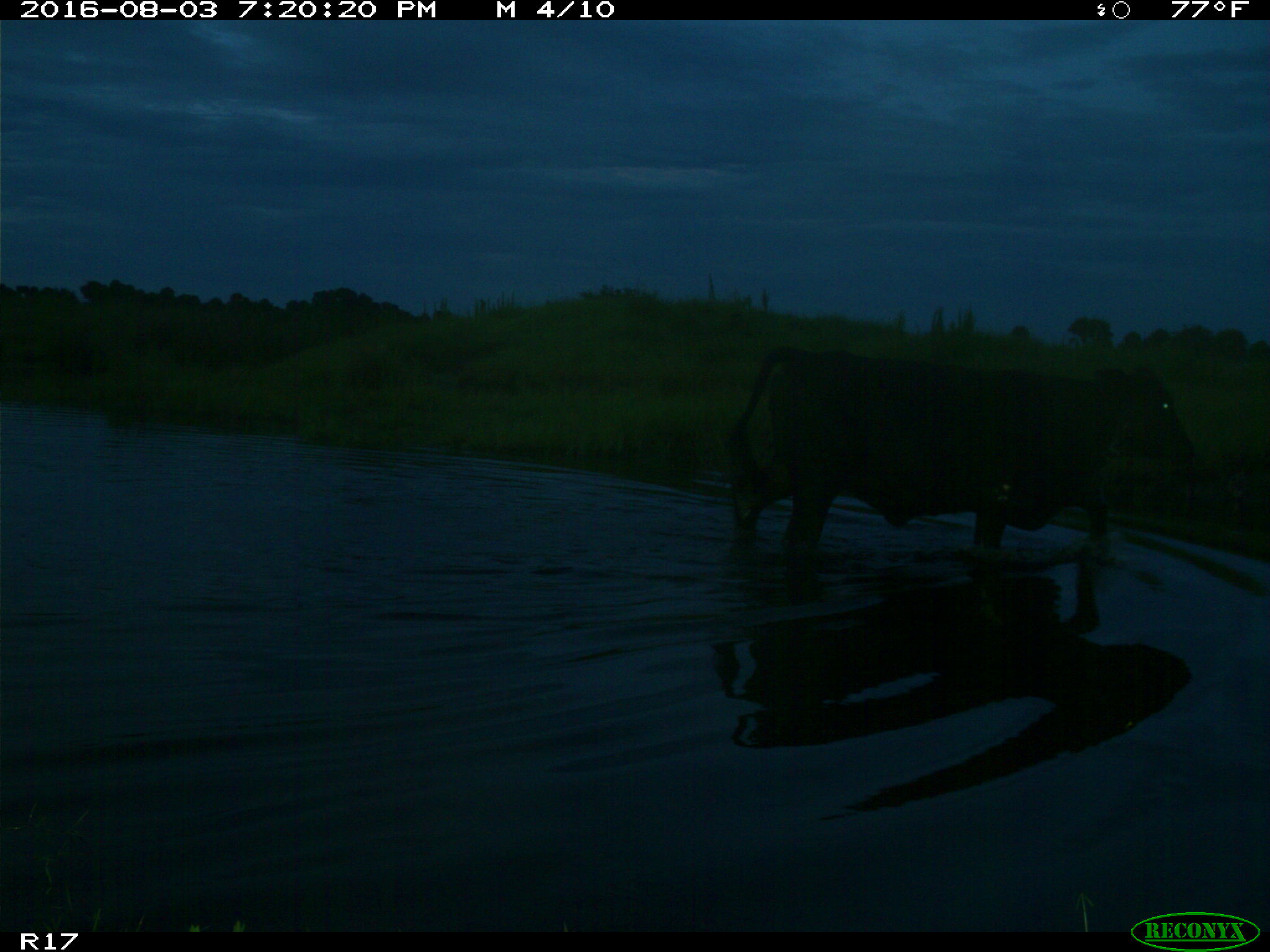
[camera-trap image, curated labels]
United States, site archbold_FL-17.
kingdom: Animalia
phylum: Chordata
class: Mammalia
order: Artiodactyla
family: Bovidae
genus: Bos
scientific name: Bos taurus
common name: domestic cow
Bos taurus (domestic cow).